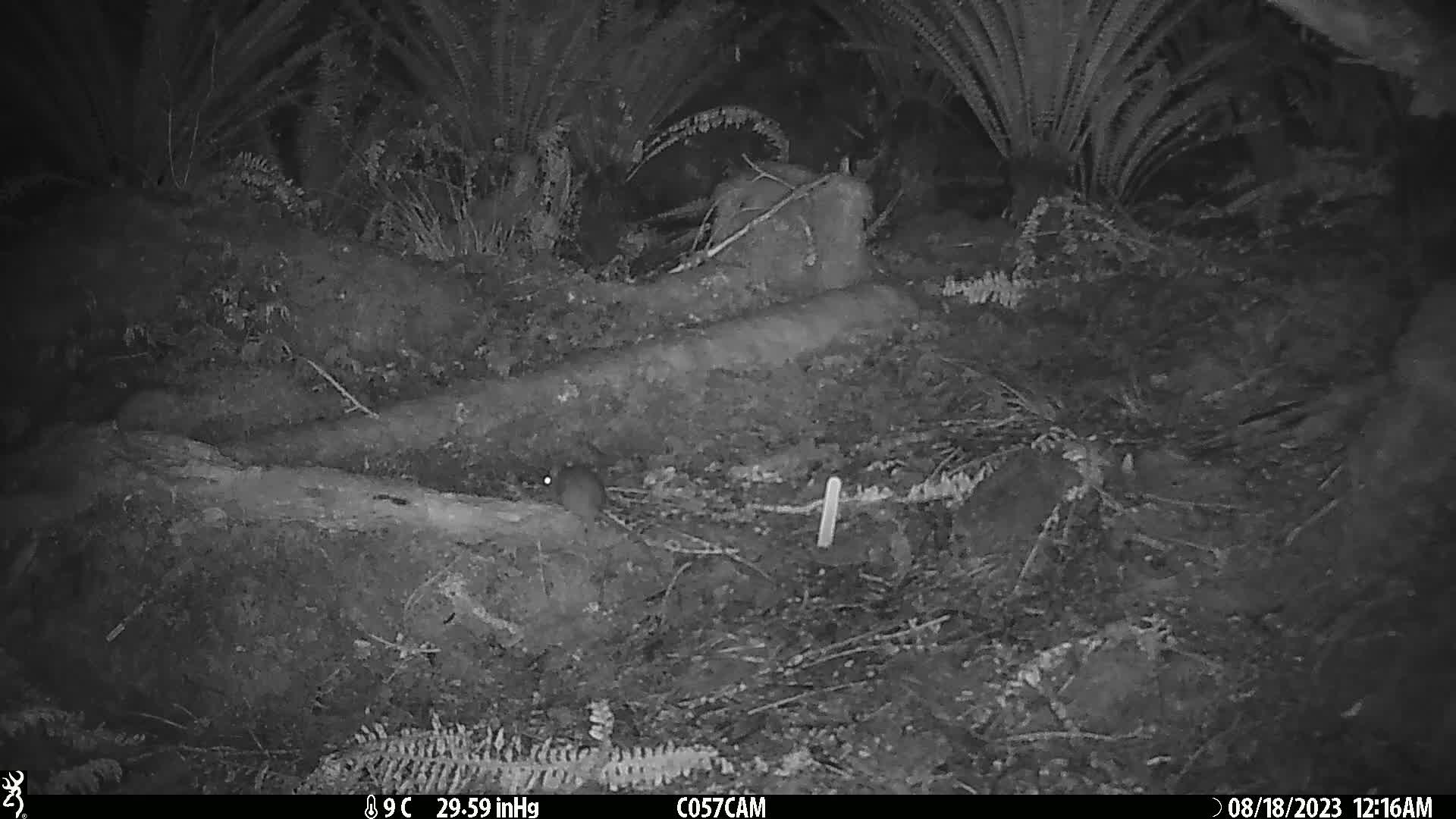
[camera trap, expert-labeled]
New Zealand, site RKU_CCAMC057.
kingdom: Animalia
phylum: Chordata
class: Mammalia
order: Rodentia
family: Muridae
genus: Rattus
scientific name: Rattus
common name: rat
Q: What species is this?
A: Rat (Rattus).